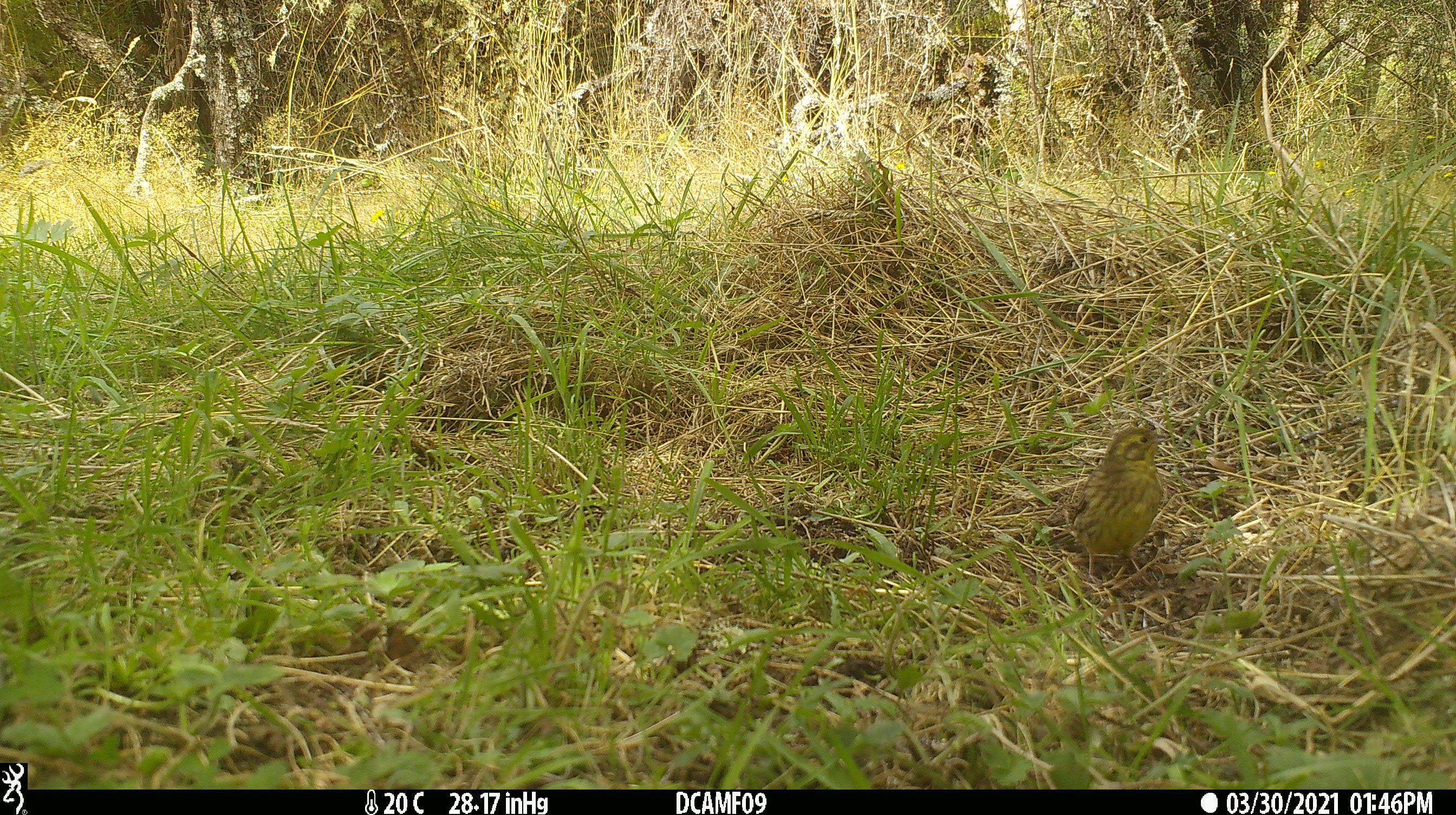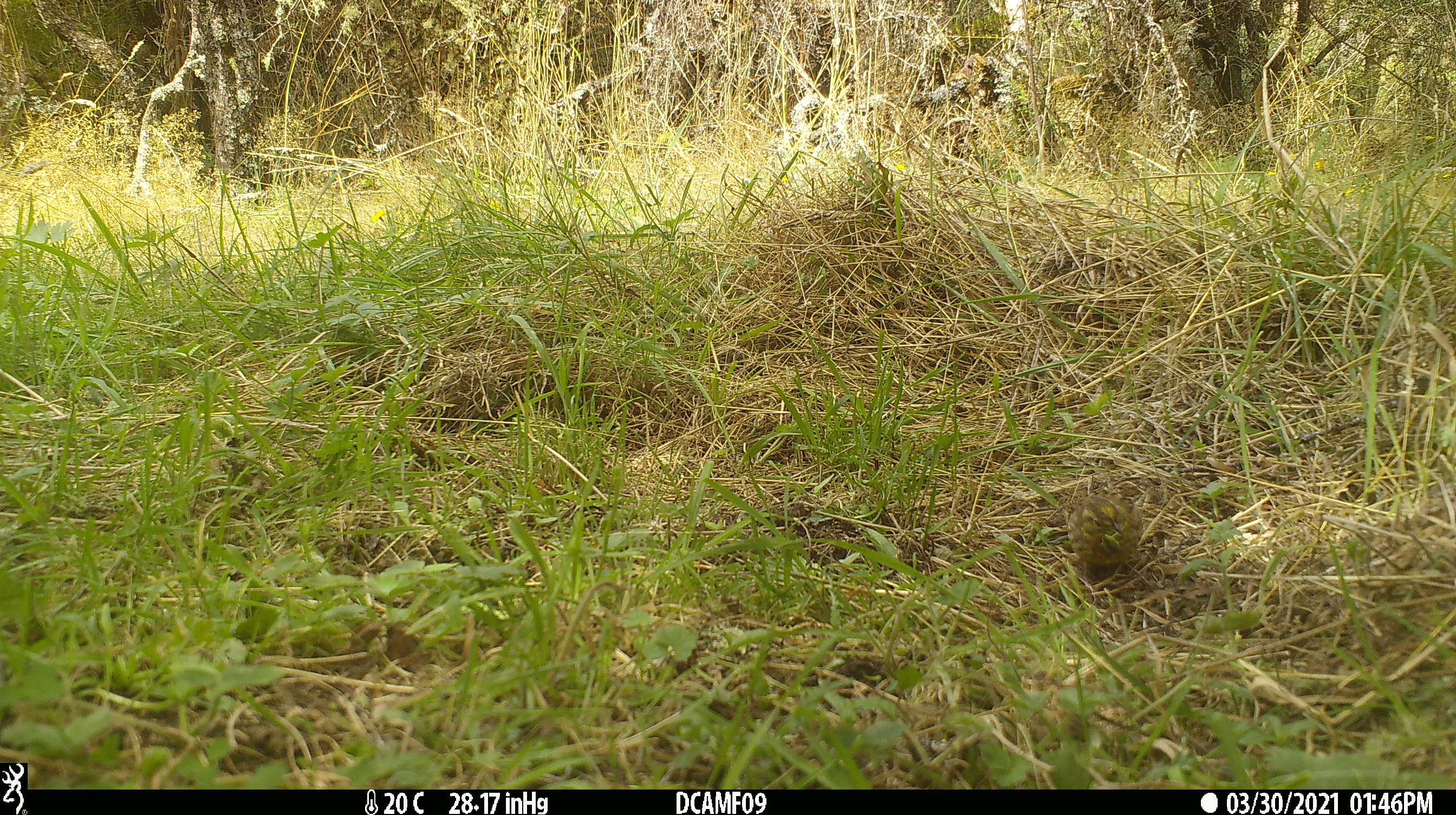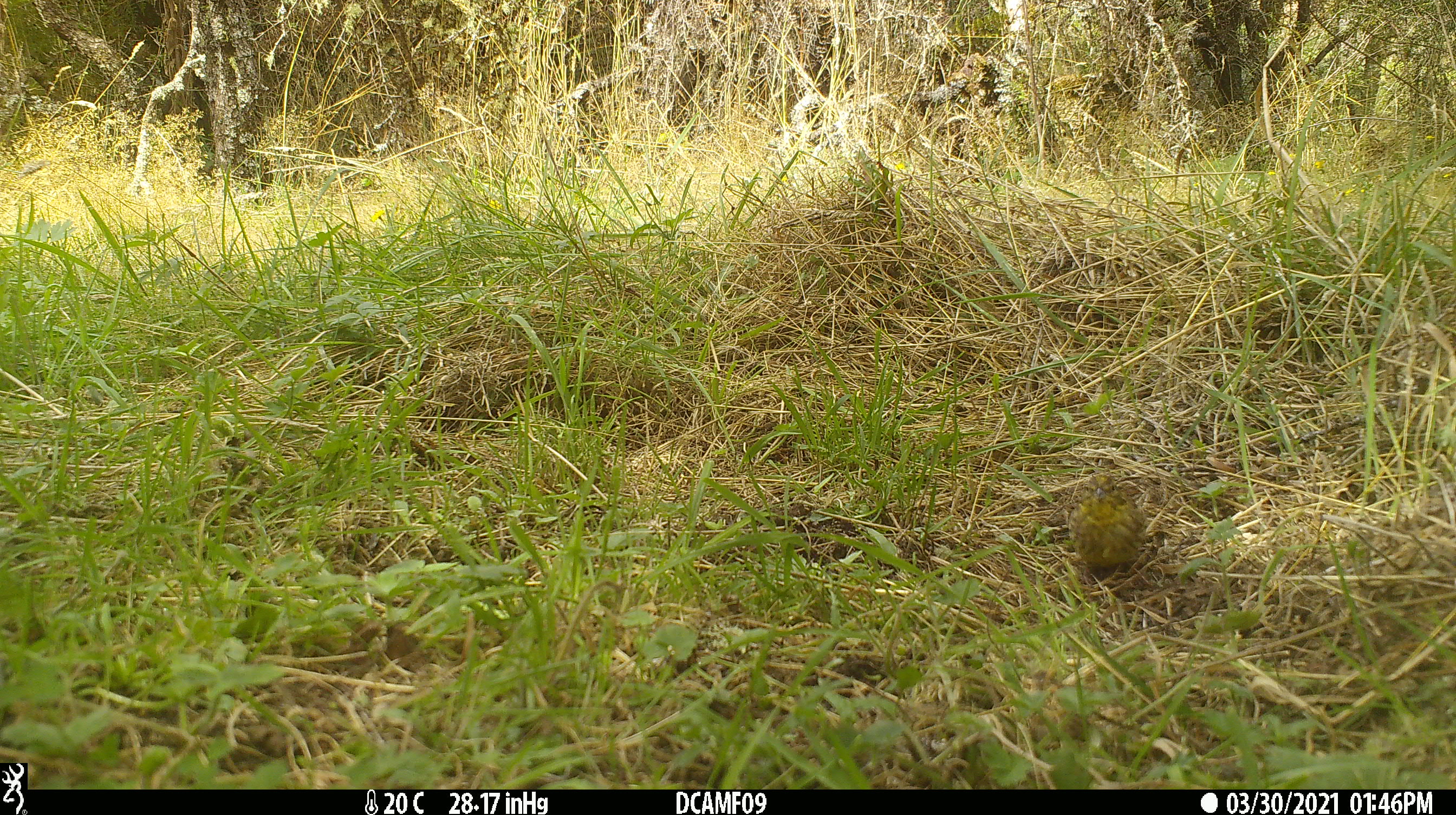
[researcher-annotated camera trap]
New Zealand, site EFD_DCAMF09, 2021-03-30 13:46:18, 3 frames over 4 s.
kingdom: Animalia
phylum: Chordata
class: Aves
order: Passeriformes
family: Emberizidae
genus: Emberiza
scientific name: Emberiza citrinella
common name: yellowhammer